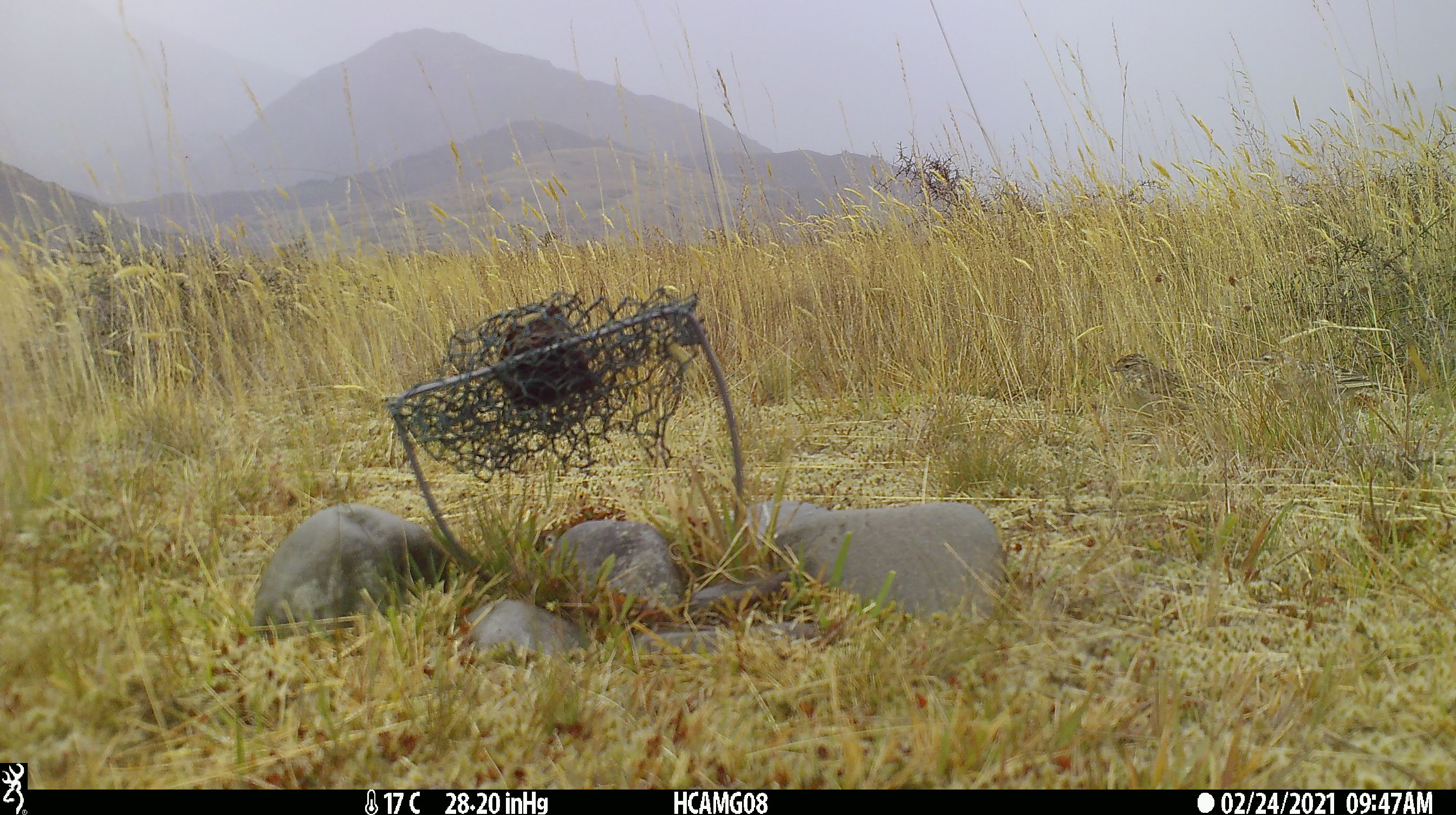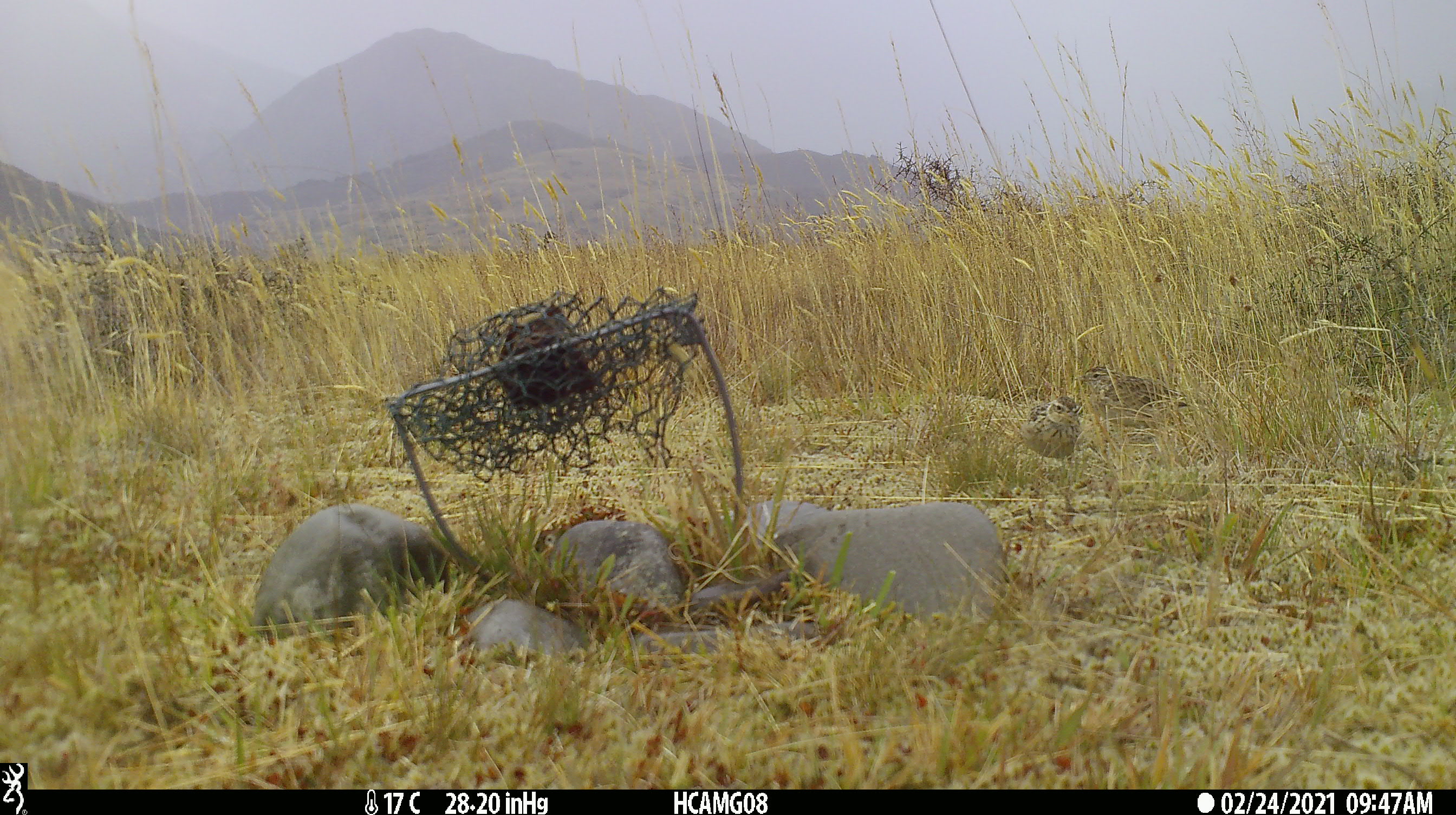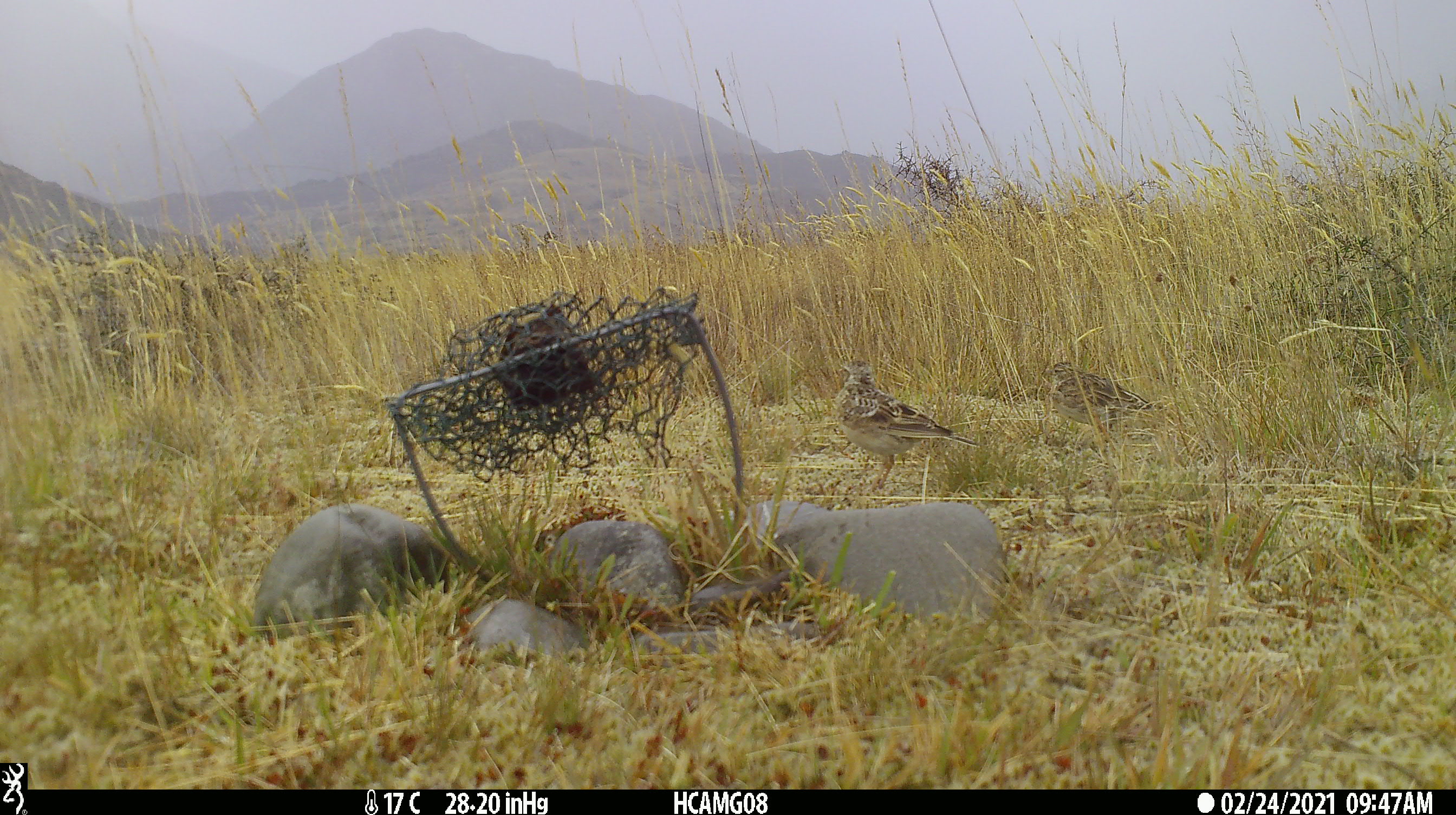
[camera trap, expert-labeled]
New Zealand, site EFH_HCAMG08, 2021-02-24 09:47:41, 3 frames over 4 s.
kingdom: Animalia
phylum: Chordata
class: Aves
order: Passeriformes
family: Motacillidae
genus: Anthus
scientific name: Anthus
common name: pipit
Pipit (Anthus).